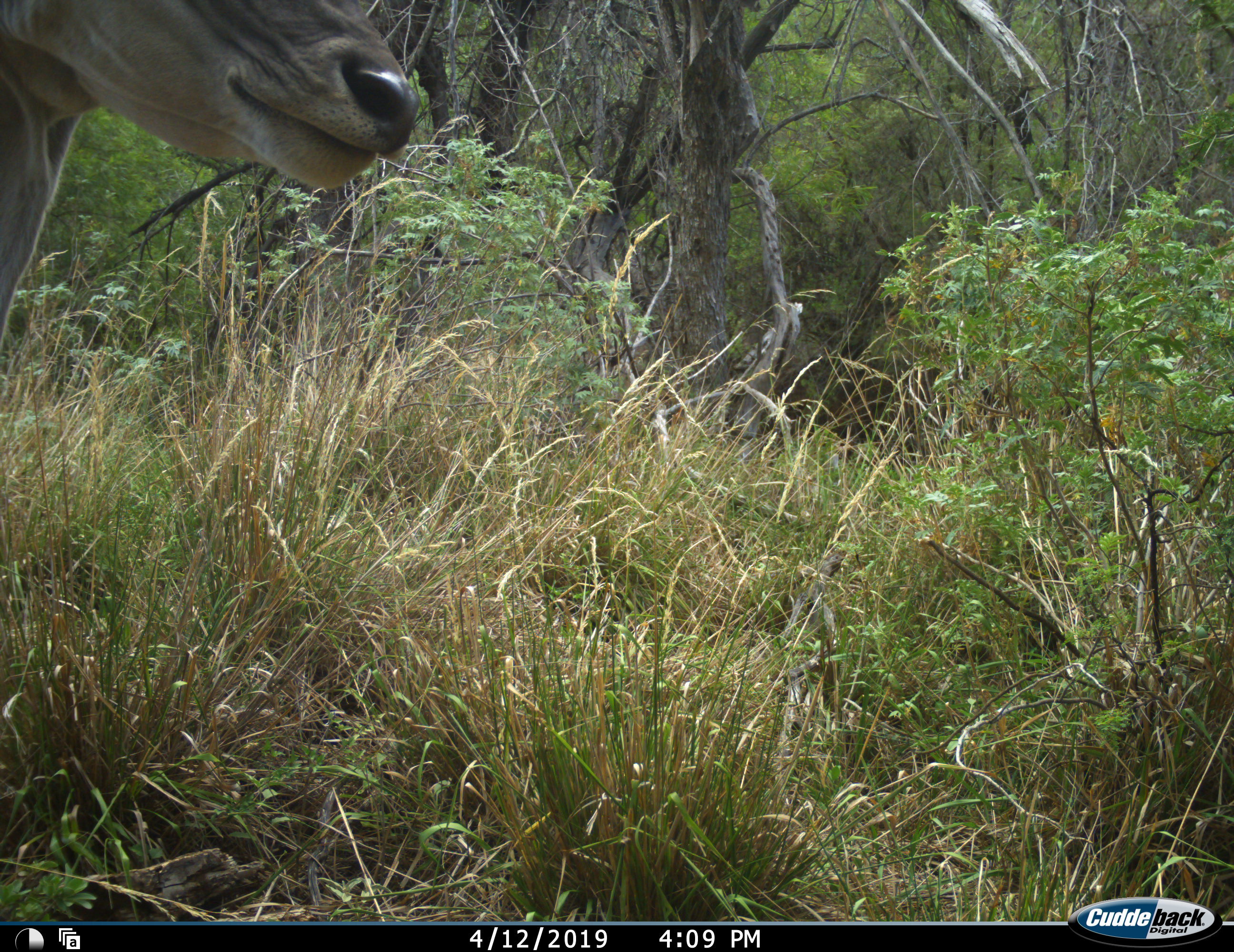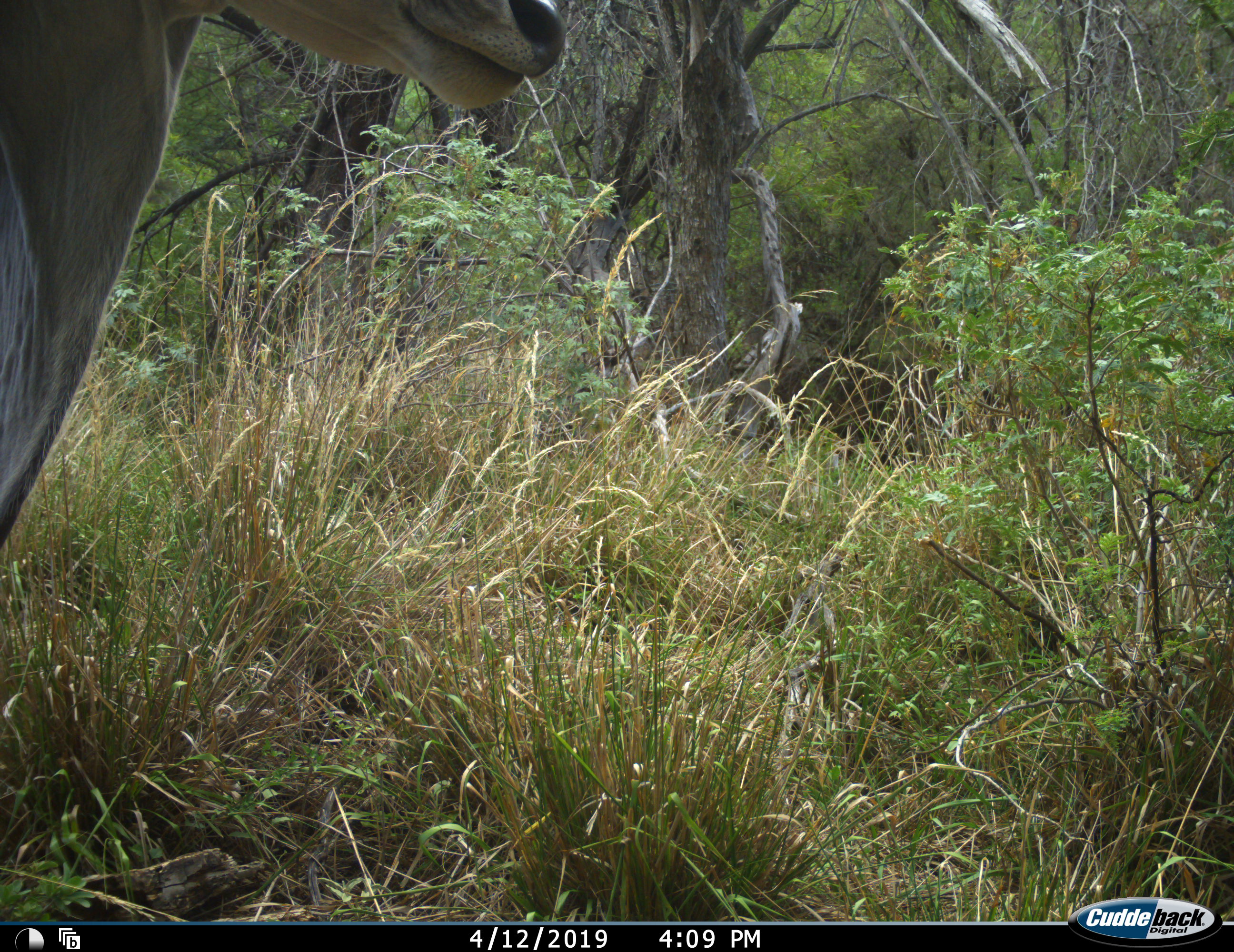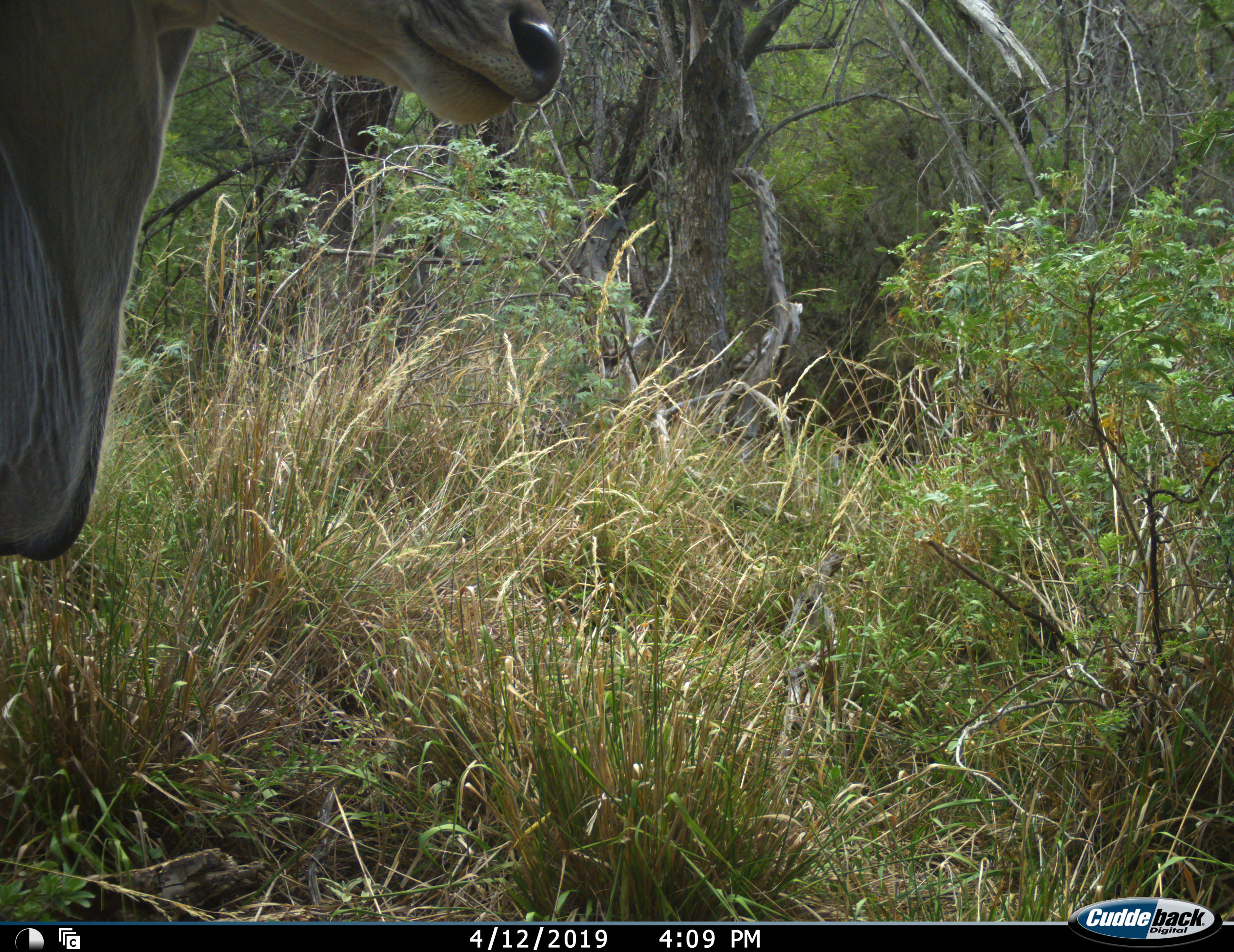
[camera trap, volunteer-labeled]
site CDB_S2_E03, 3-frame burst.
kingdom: Animalia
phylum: Chordata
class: Mammalia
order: Artiodactyla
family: Bovidae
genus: Tragelaphus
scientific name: Tragelaphus oryx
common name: eland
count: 1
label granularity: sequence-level